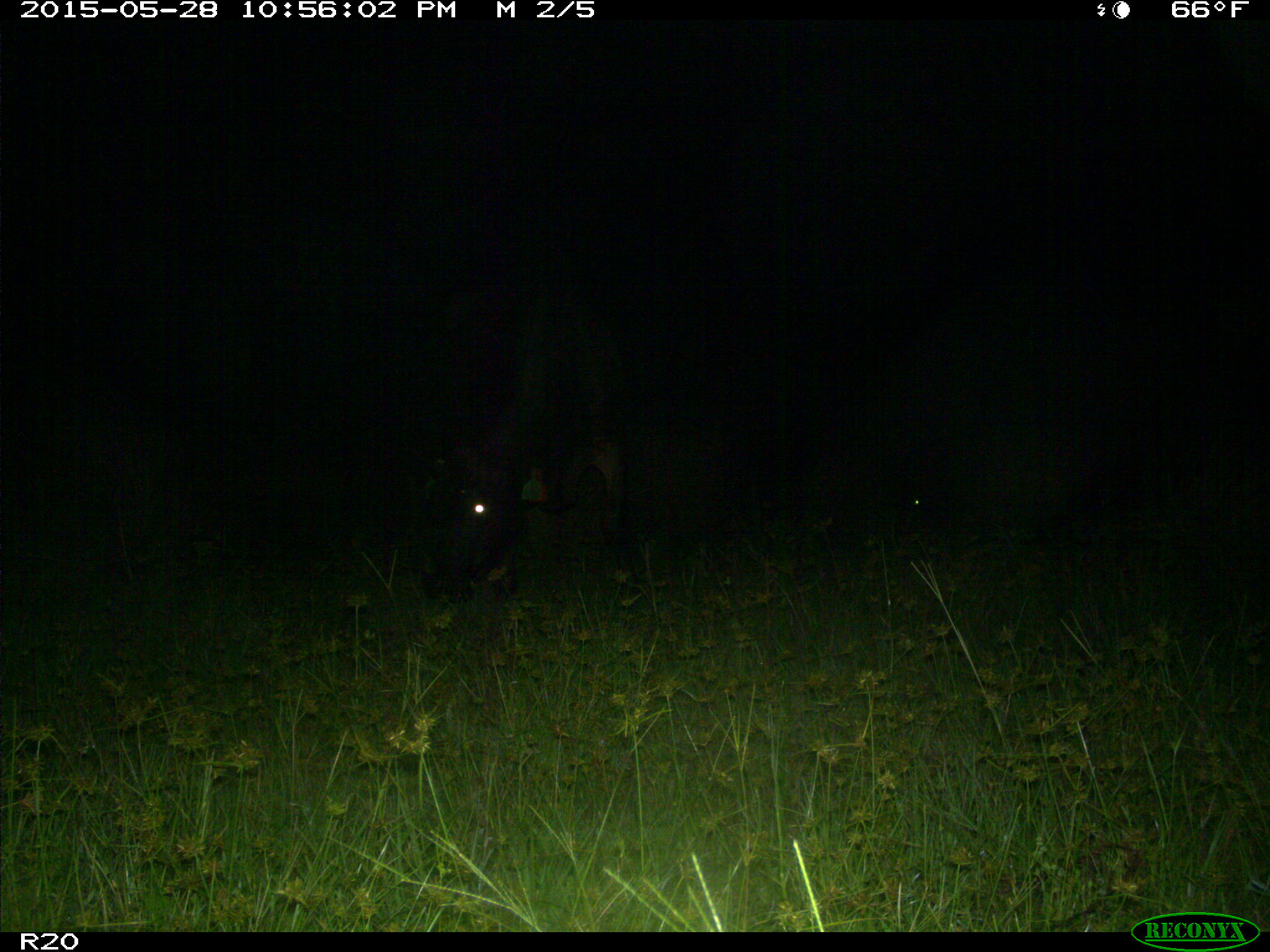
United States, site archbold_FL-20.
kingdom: Animalia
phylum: Chordata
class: Mammalia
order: Artiodactyla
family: Bovidae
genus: Bos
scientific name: Bos taurus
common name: domestic cow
Bos taurus (domestic cow).